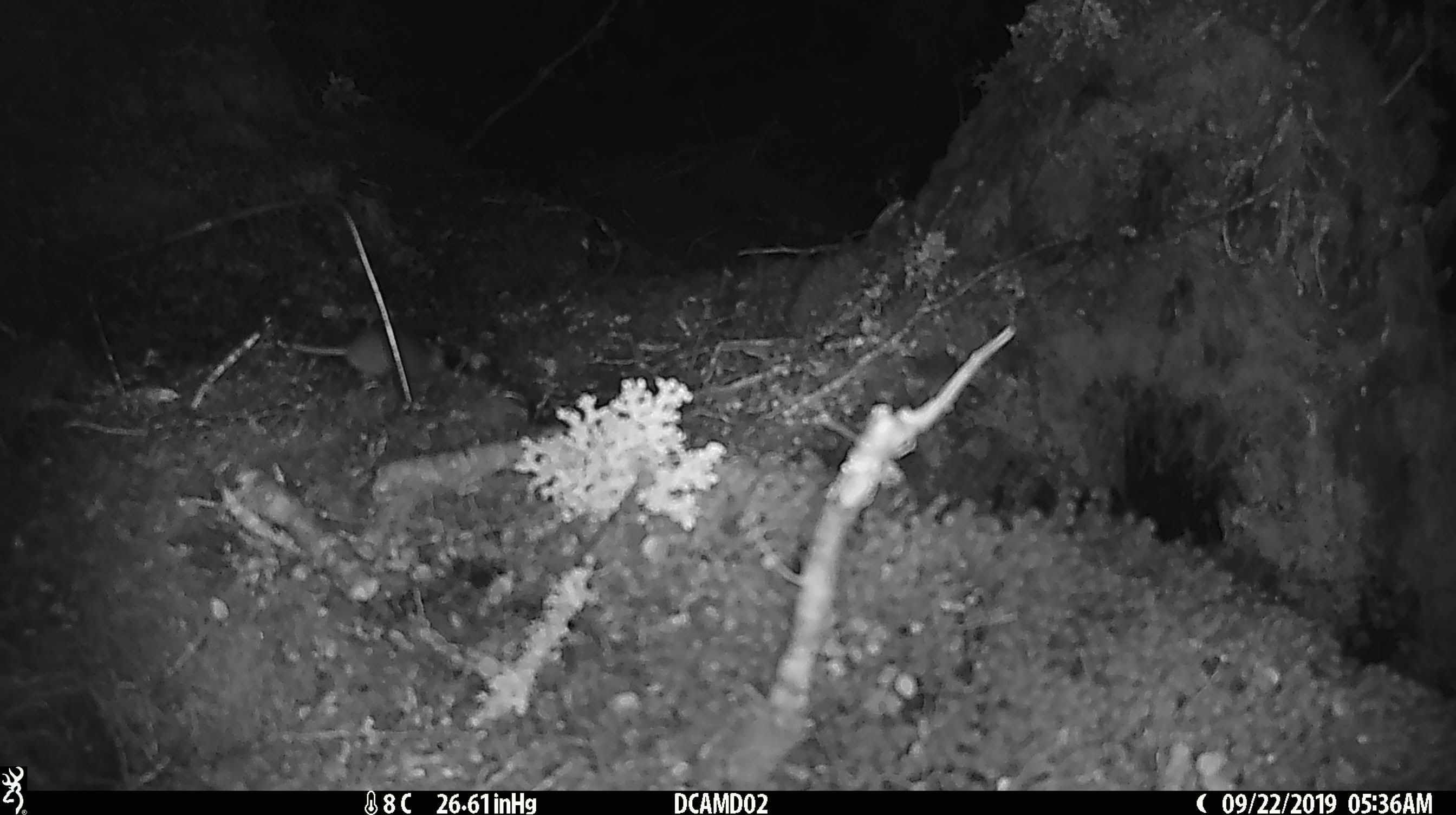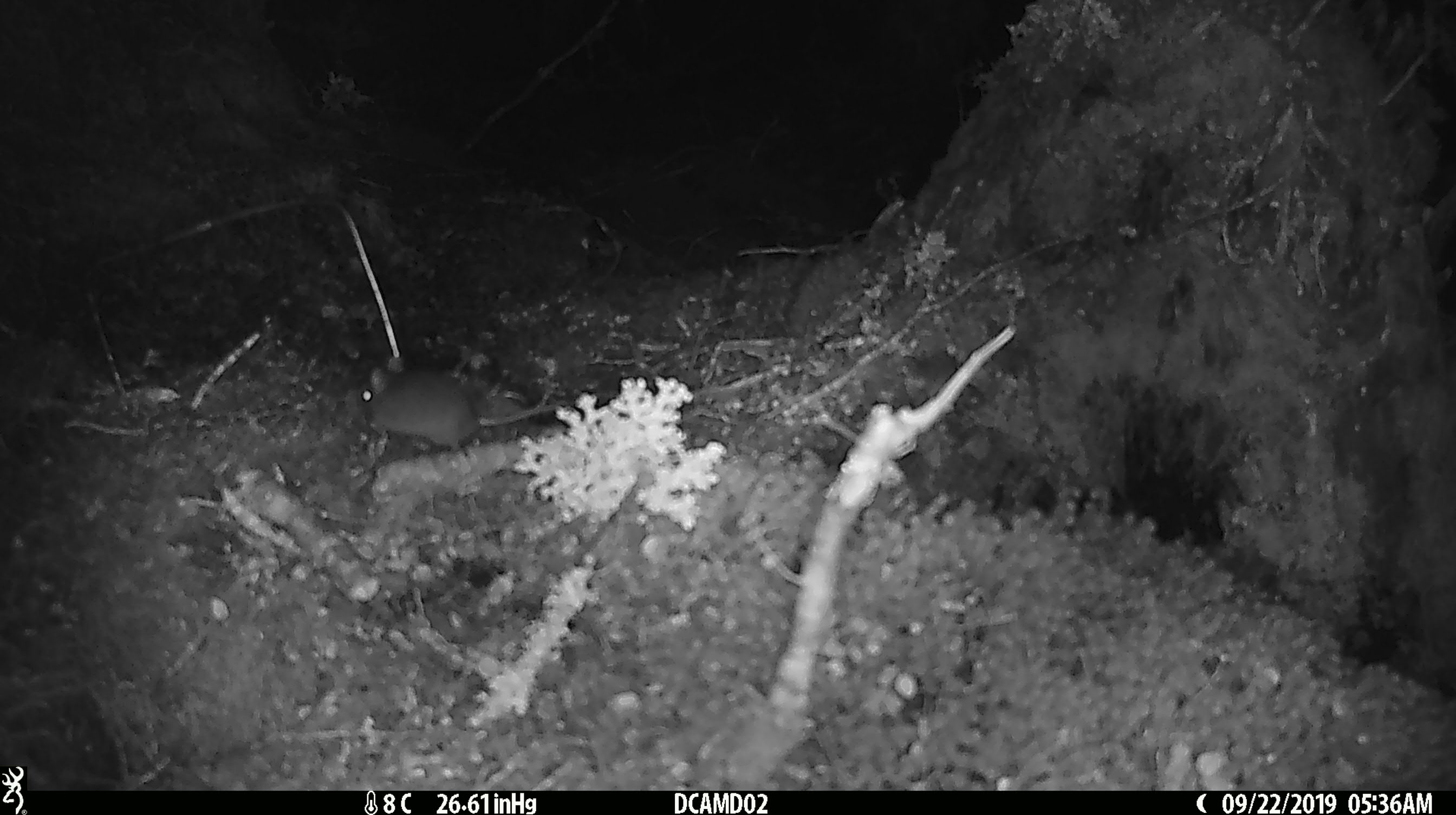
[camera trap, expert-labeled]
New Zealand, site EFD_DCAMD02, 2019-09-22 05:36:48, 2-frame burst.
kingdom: Animalia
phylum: Chordata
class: Mammalia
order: Rodentia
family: Muridae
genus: Mus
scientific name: Mus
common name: mouse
Mouse (Mus).